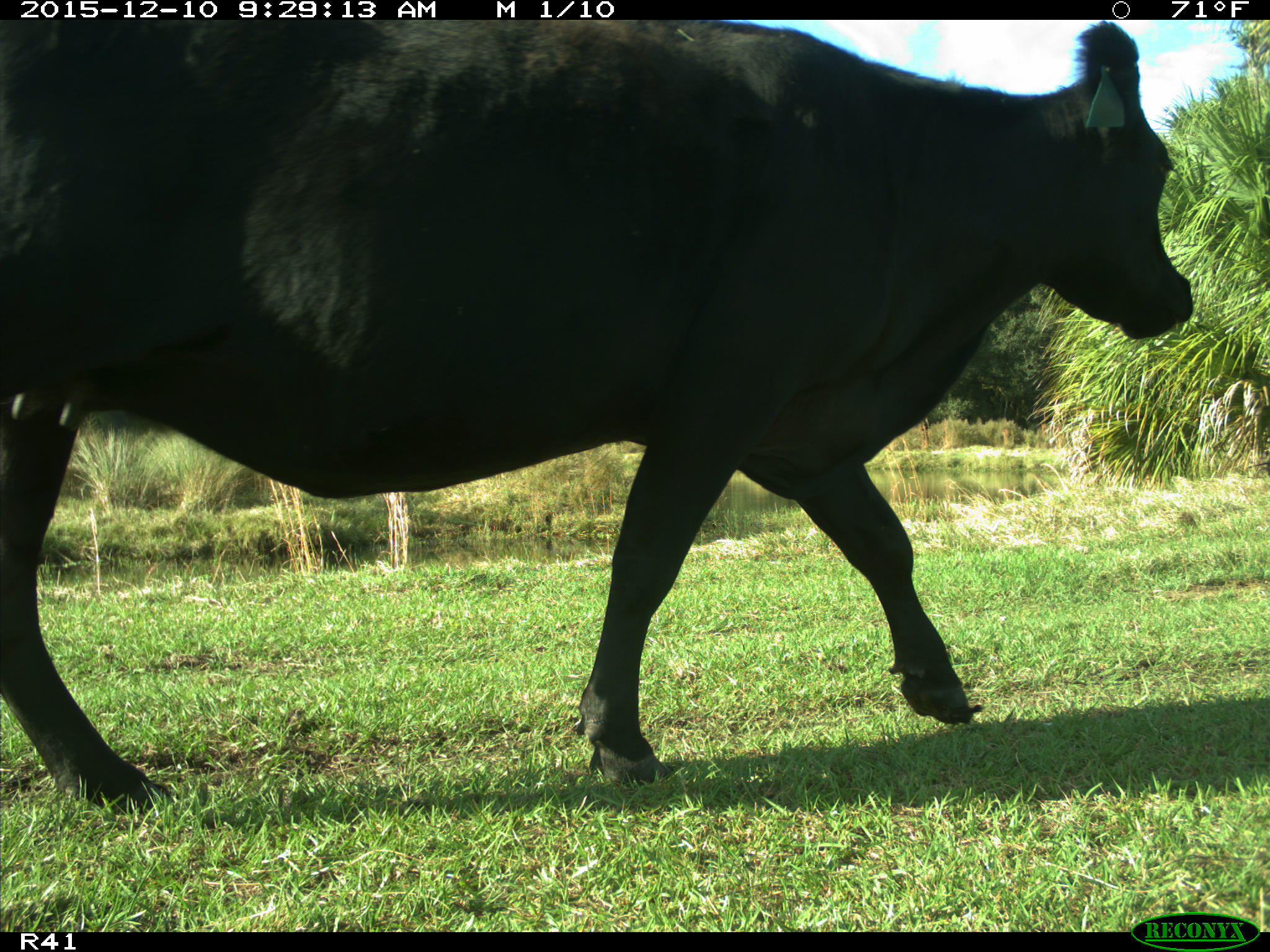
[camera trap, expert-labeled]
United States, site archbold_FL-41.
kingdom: Animalia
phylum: Chordata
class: Mammalia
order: Artiodactyla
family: Bovidae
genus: Bos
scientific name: Bos taurus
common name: domestic cow